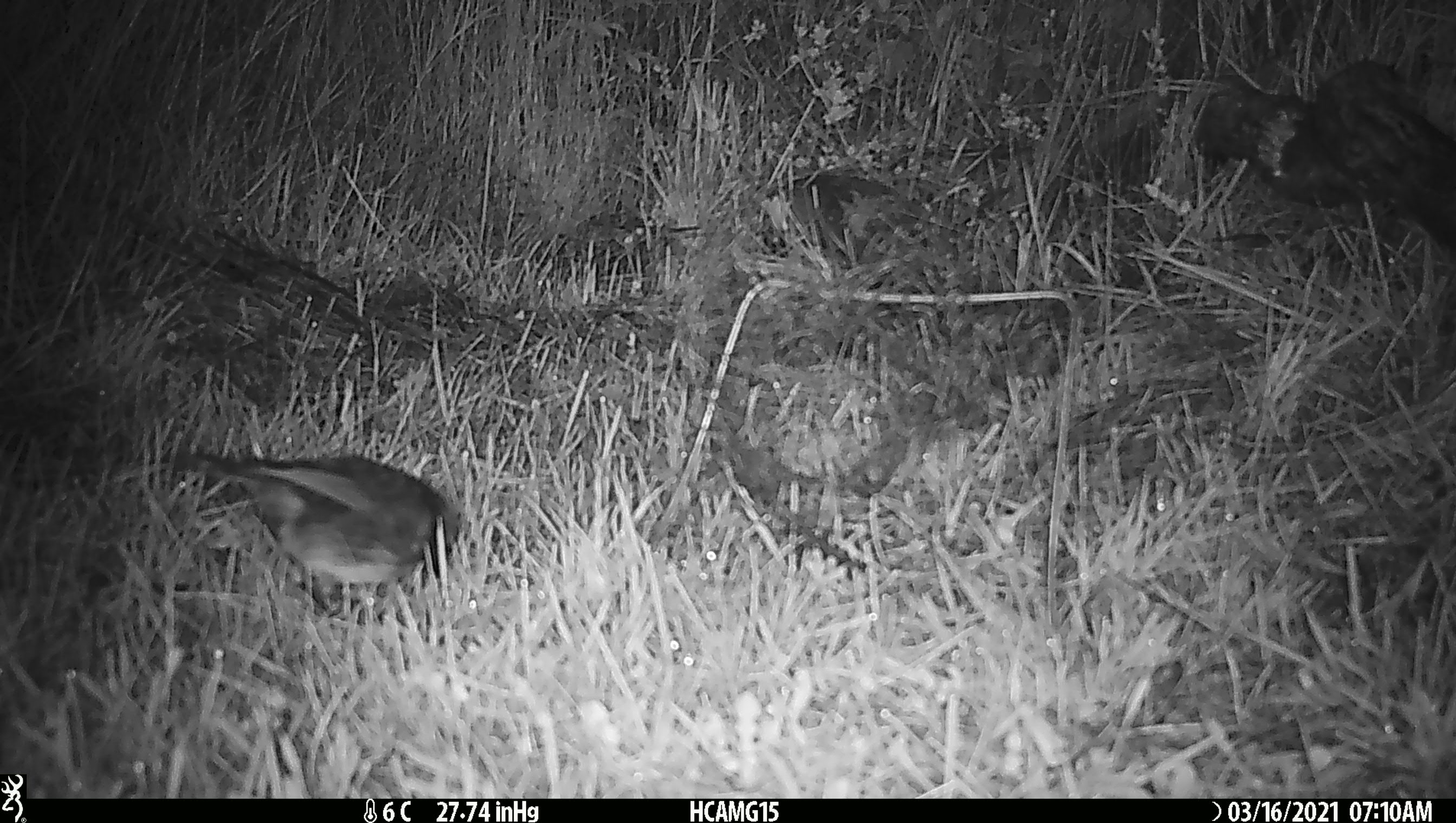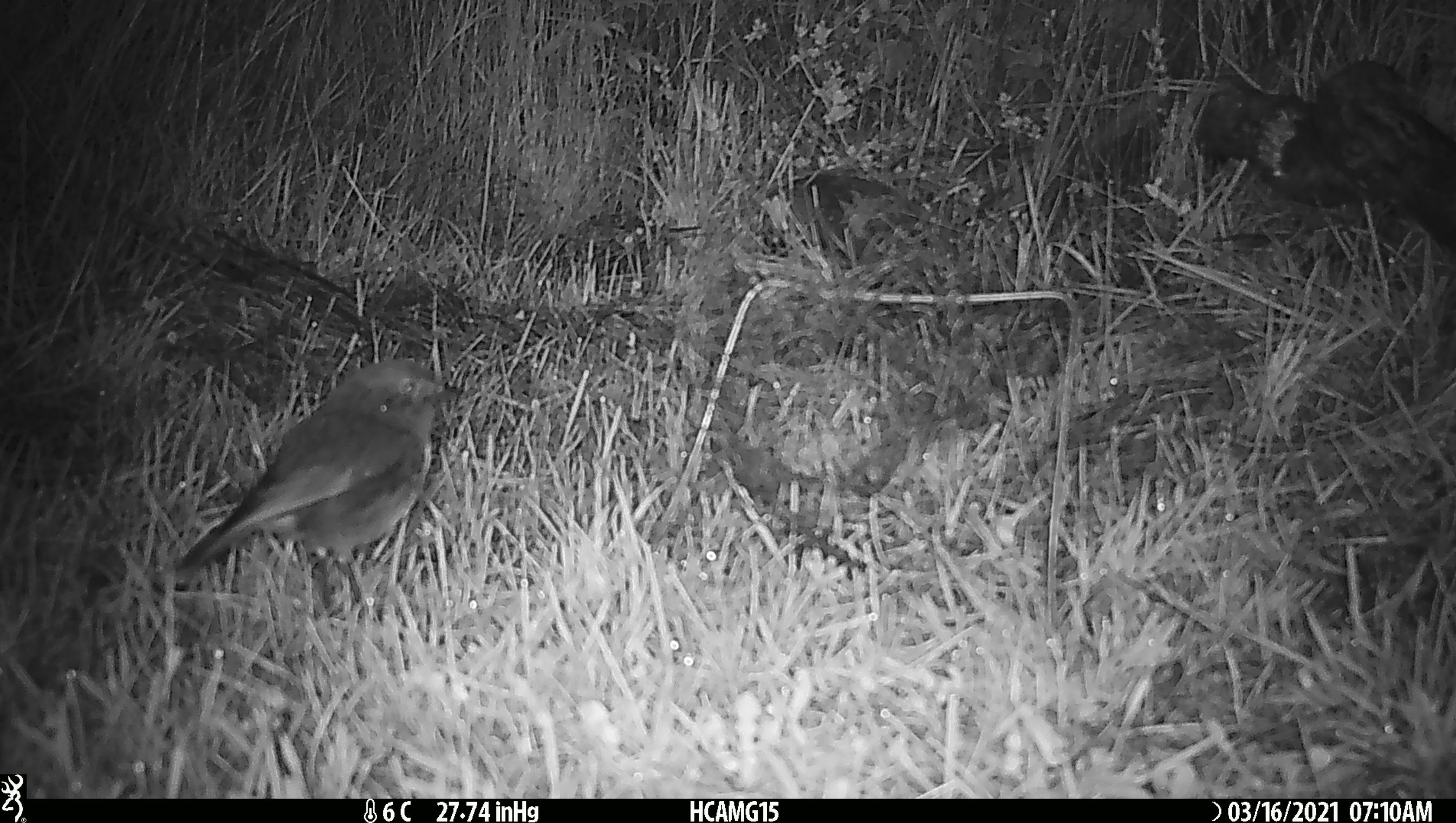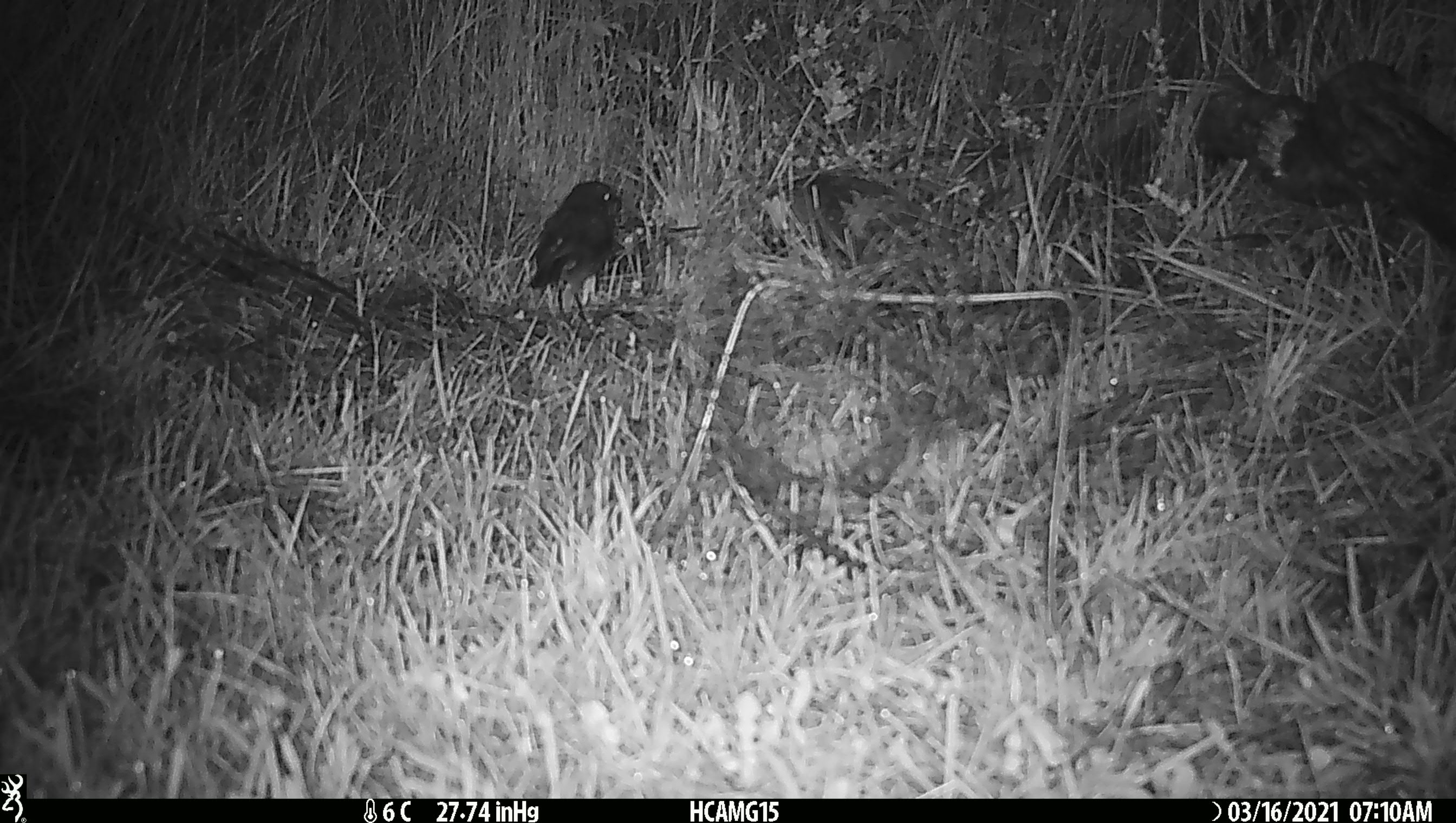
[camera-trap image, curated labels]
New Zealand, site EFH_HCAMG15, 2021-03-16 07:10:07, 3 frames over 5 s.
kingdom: Animalia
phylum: Chordata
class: Aves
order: Passeriformes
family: Petroicidae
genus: Petroica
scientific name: Petroica australis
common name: new zealand robin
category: robin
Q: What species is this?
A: Robin (new zealand robin) (Petroica australis).